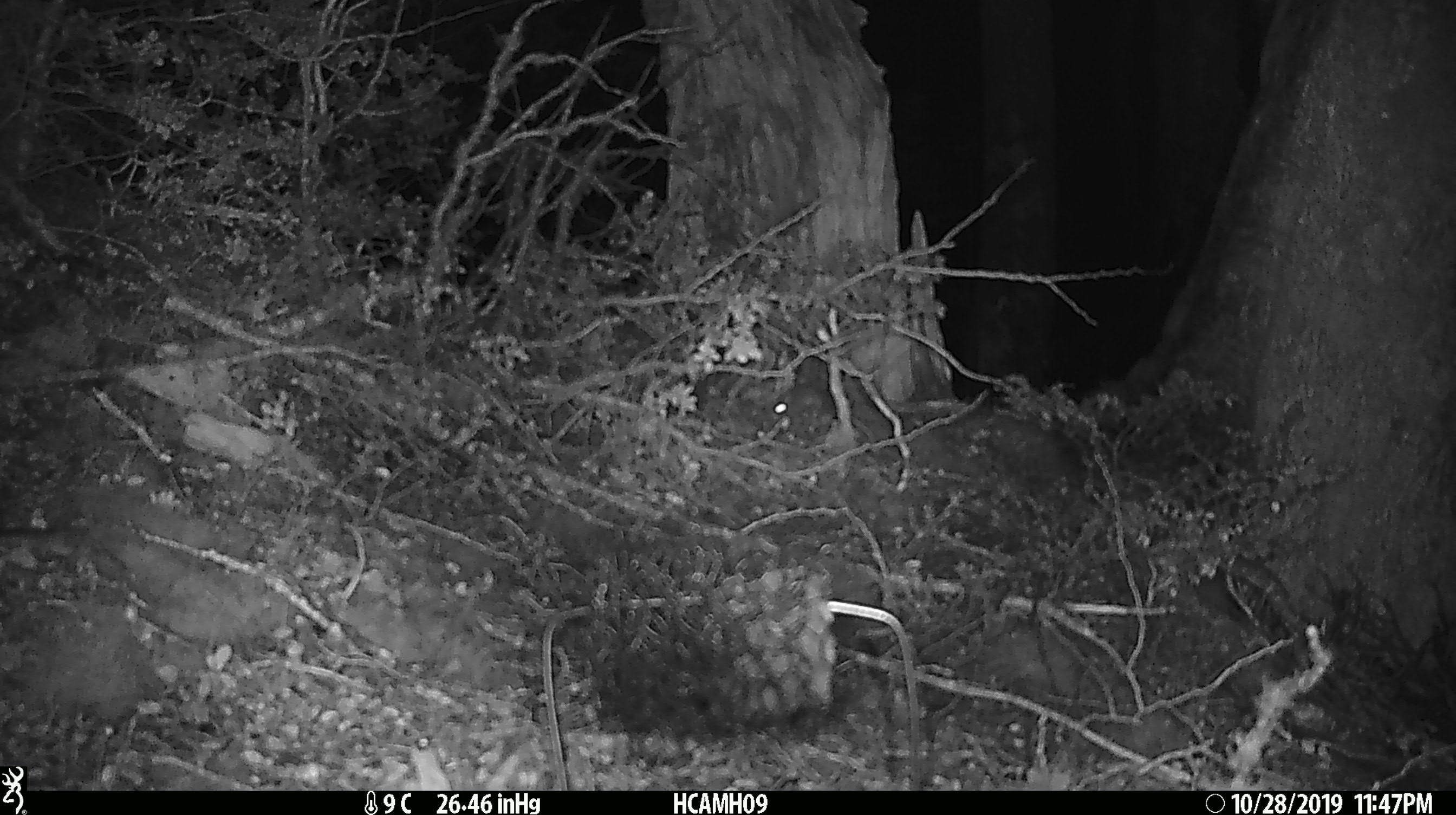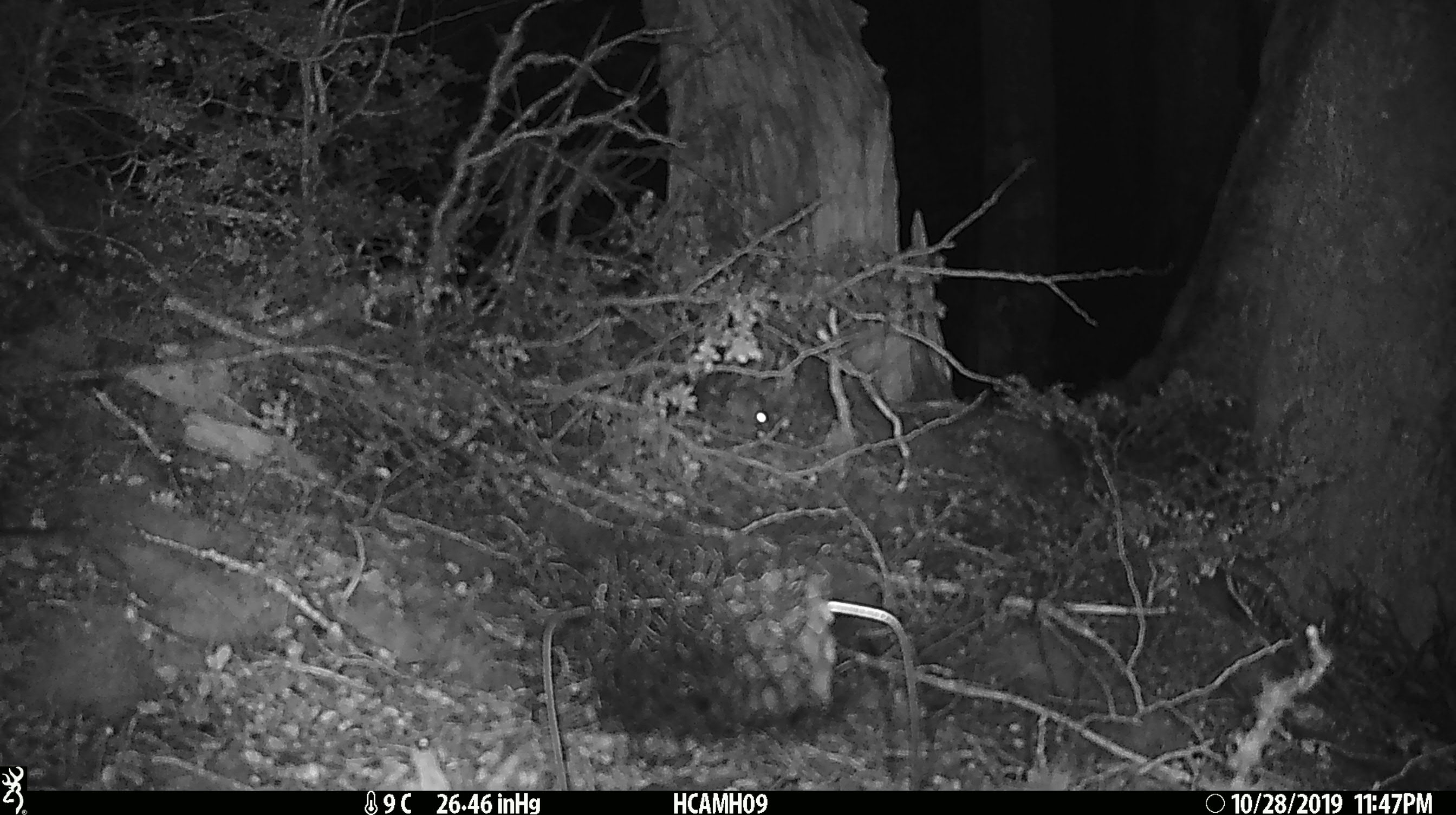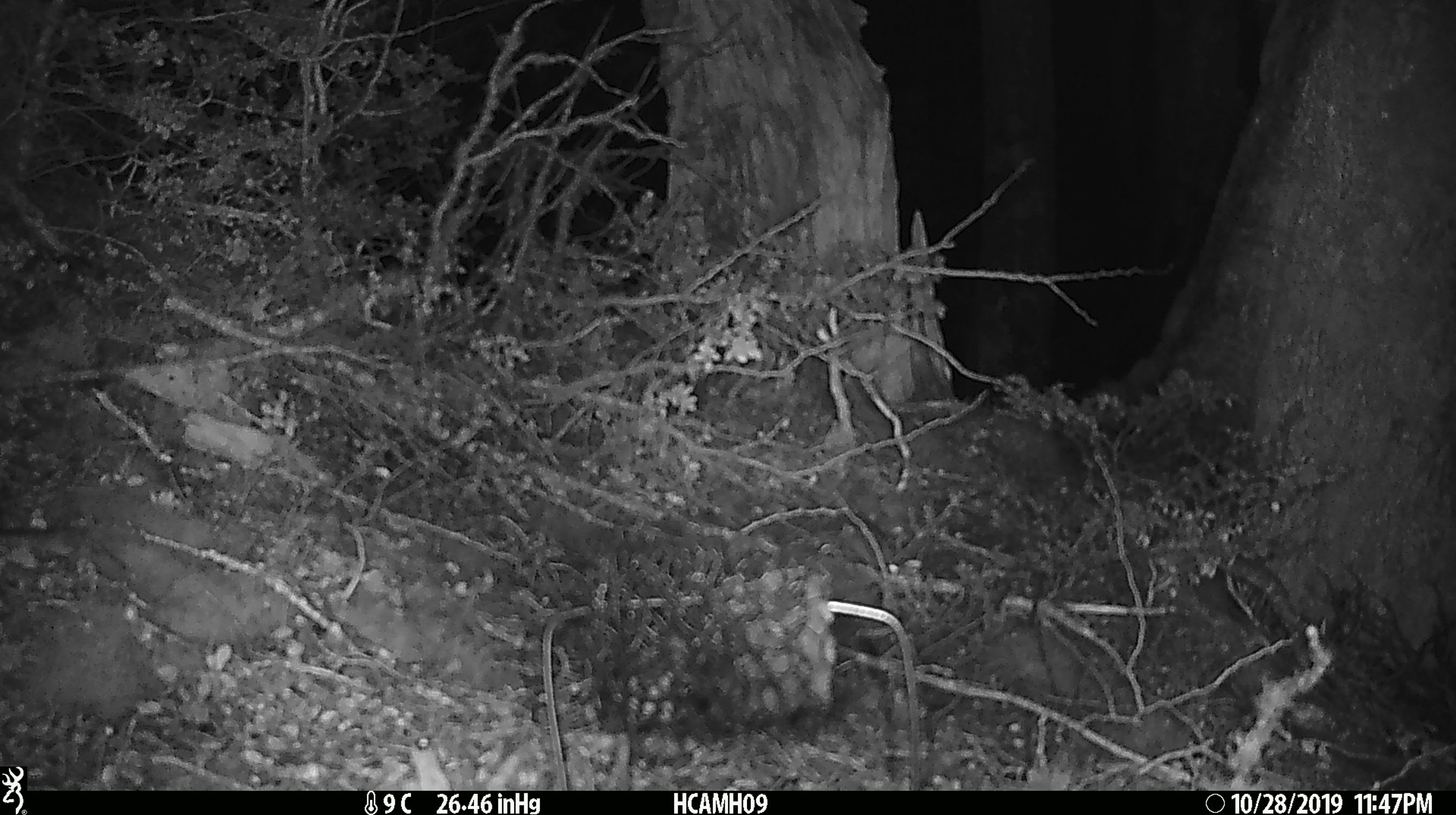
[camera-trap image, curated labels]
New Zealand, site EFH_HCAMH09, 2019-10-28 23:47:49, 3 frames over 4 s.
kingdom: Animalia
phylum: Chordata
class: Mammalia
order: Rodentia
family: Muridae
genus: Mus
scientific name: Mus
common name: mouse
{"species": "mouse (Mus)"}